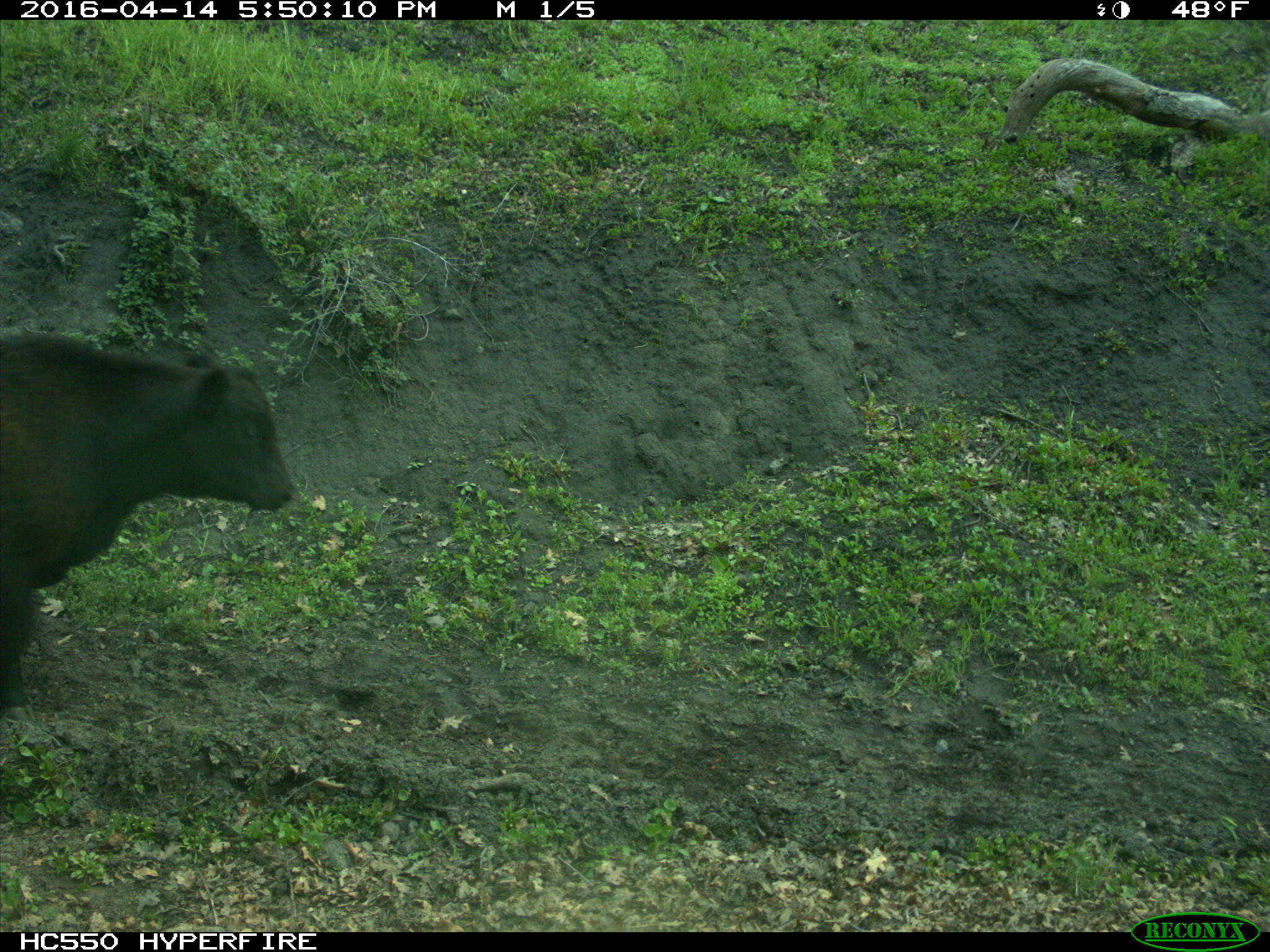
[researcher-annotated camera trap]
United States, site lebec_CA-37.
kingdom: Animalia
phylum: Chordata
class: Mammalia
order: Artiodactyla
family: Bovidae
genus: Bos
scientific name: Bos taurus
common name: domestic cow